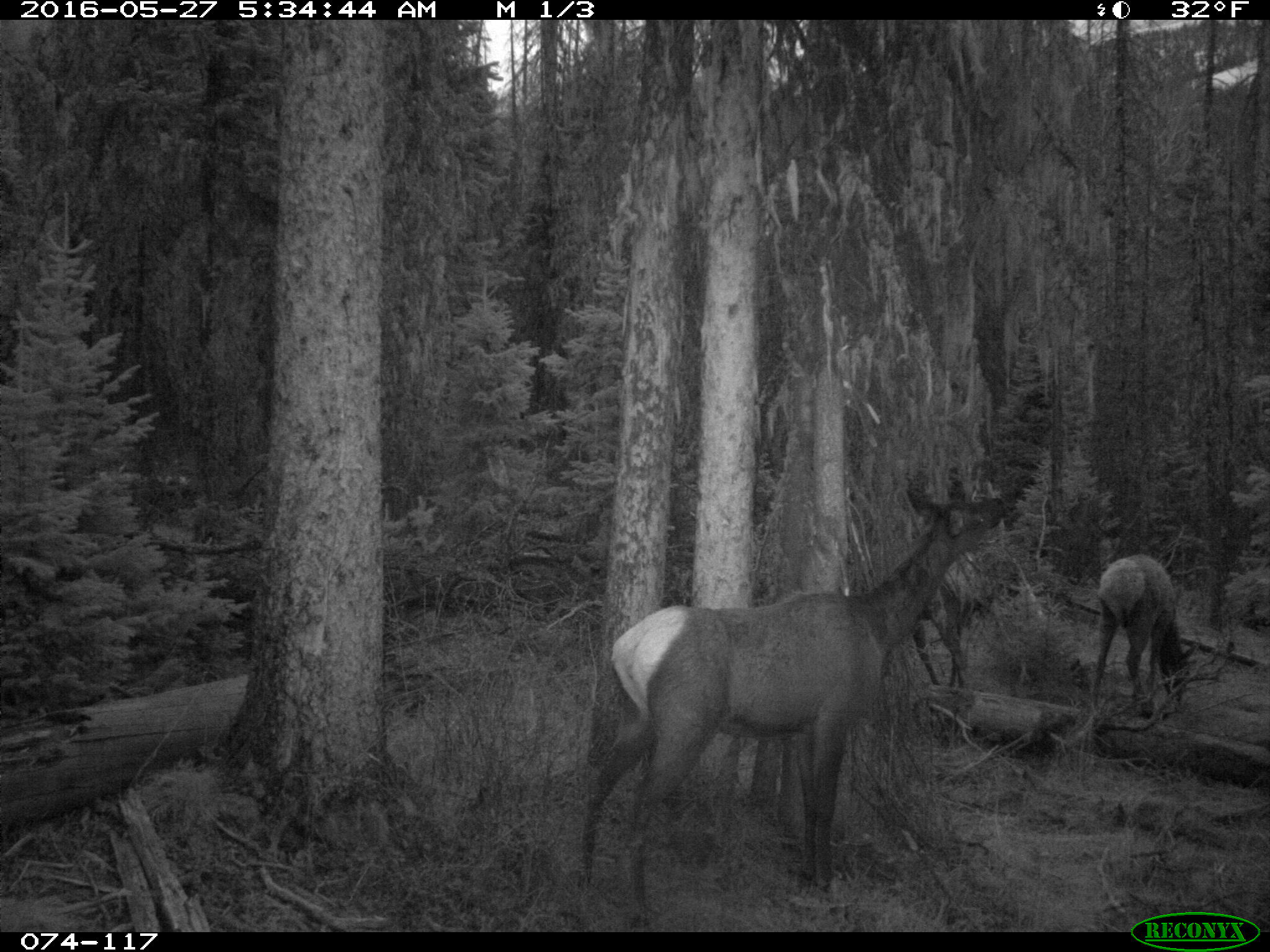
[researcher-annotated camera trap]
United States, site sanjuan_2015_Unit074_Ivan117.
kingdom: Animalia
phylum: Chordata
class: Mammalia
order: Artiodactyla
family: Cervidae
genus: Cervus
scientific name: Cervus elaphus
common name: red deer